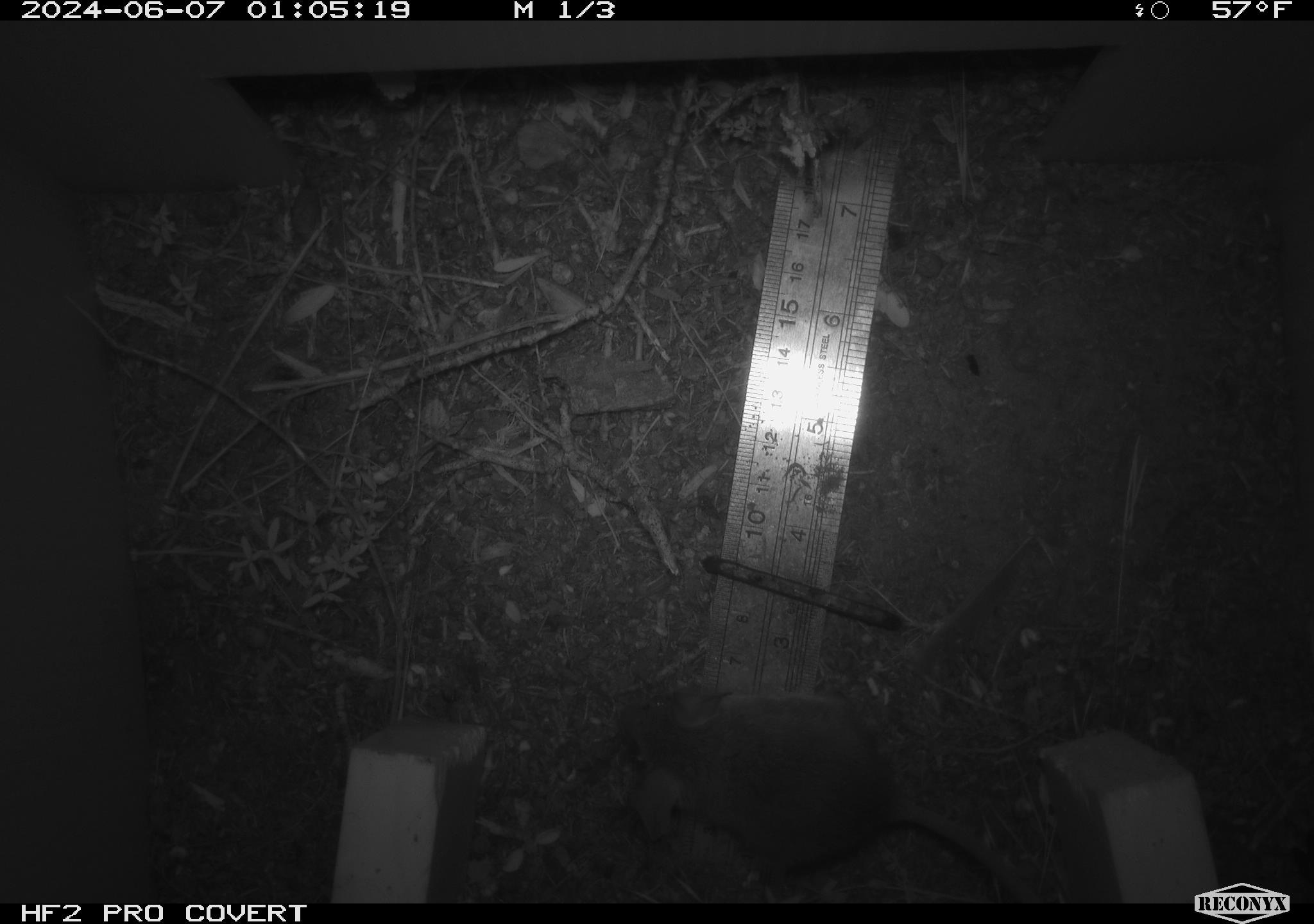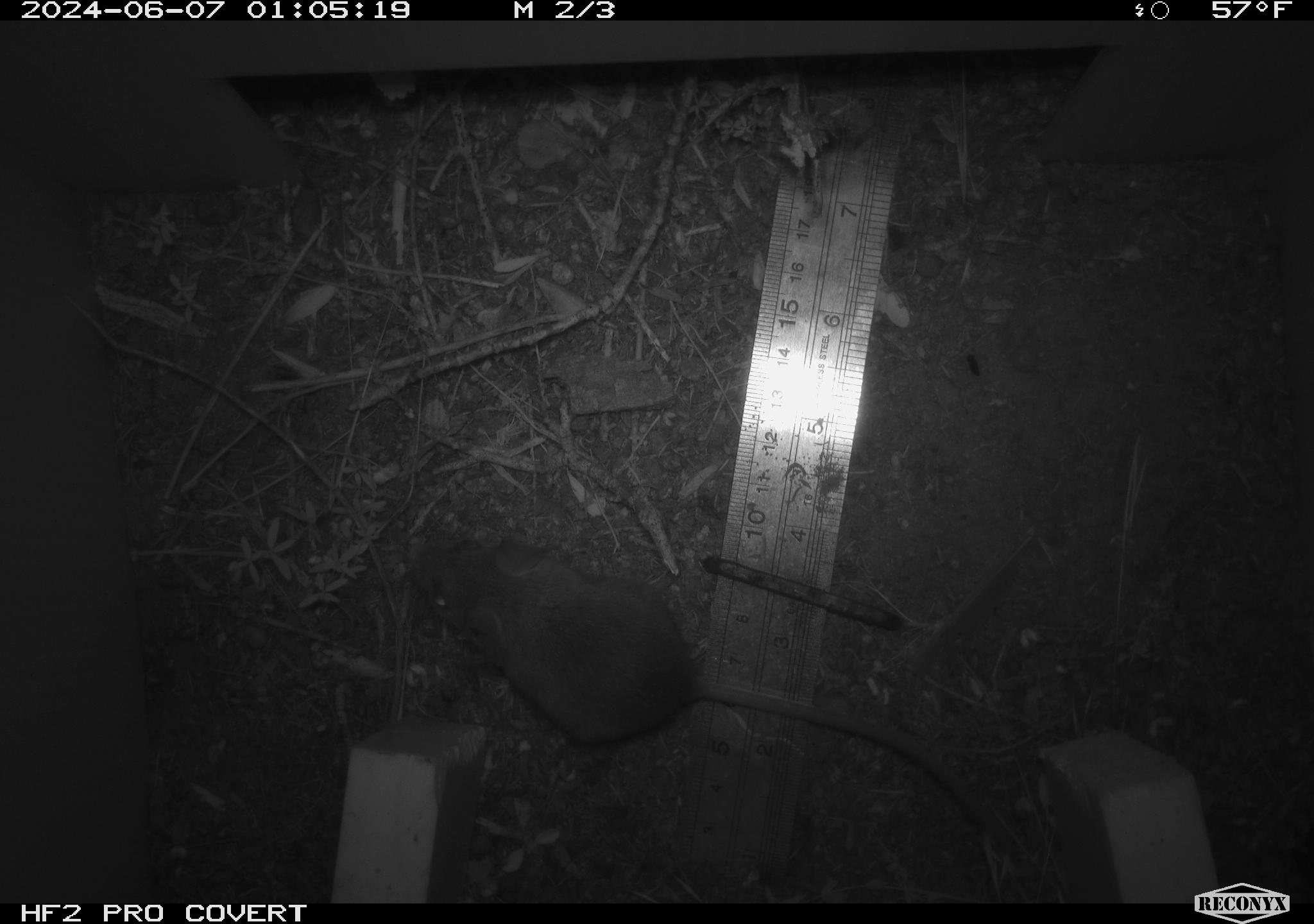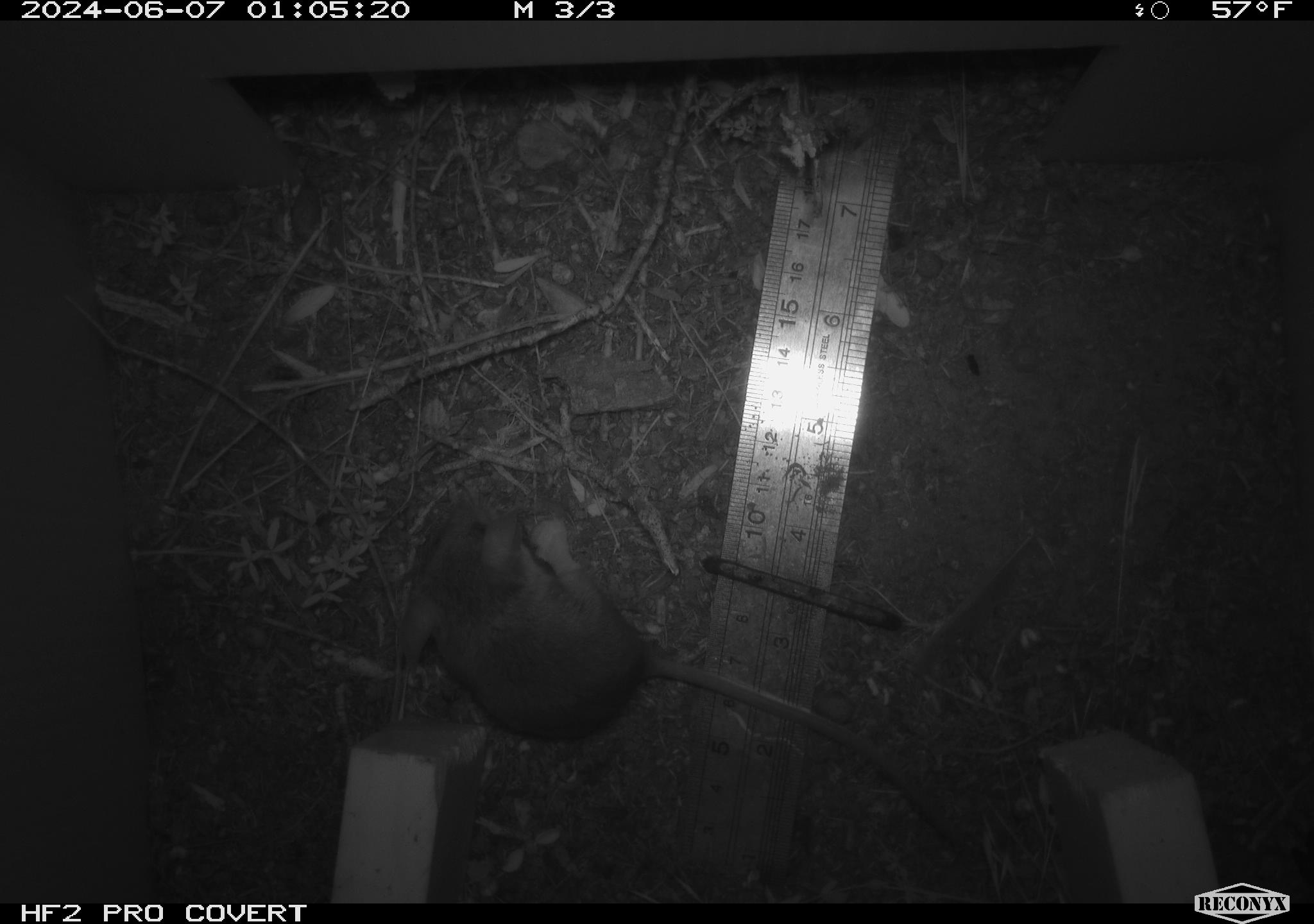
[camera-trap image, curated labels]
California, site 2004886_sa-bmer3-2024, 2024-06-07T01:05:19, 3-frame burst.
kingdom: Animalia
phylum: Chordata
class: Mammalia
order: Rodentia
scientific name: Rodentia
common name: mouse species